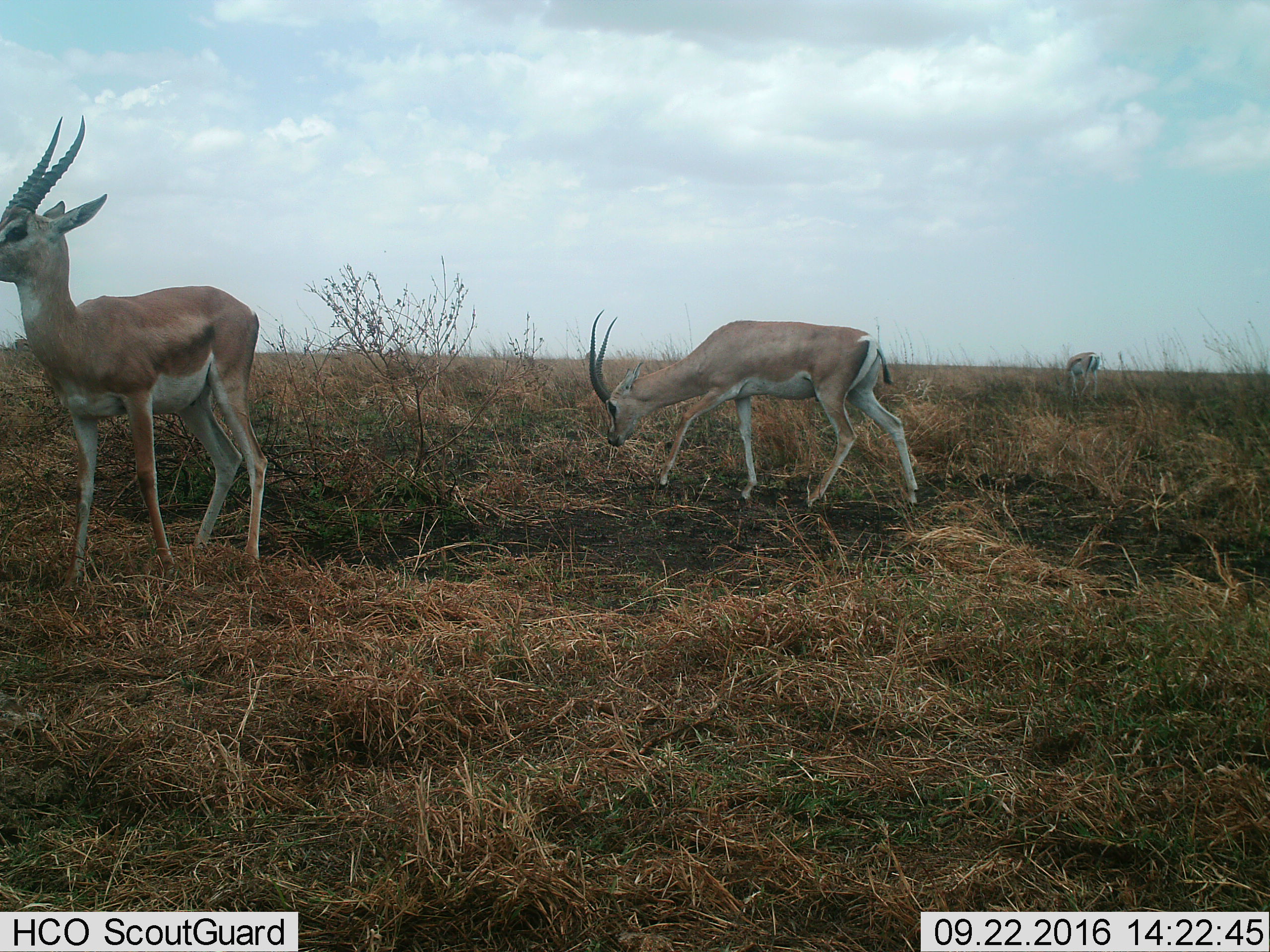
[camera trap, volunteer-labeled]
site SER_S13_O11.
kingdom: Animalia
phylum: Chordata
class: Mammalia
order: Artiodactyla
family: Bovidae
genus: Nanger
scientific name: Nanger granti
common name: grant's gazelle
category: gazellegrants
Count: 3.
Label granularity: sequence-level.